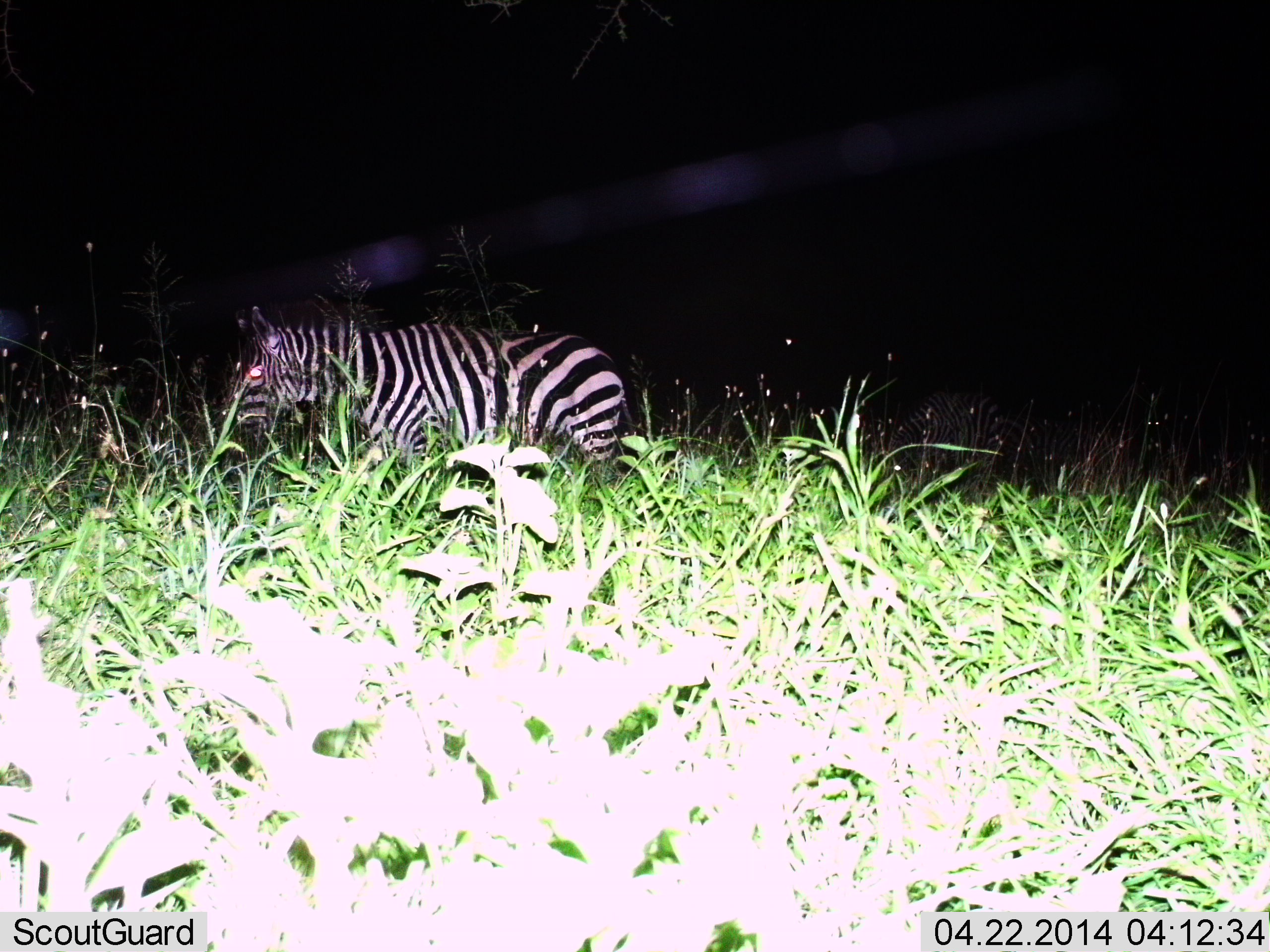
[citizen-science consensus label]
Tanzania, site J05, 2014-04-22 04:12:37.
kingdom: Animalia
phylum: Chordata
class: Mammalia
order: Perissodactyla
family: Equidae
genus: Equus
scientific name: Equus quagga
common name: plains zebra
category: zebra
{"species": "zebra (plains zebra) (Equus quagga)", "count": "1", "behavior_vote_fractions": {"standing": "60%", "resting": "10%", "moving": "40%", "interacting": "0%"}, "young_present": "0%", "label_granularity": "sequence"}